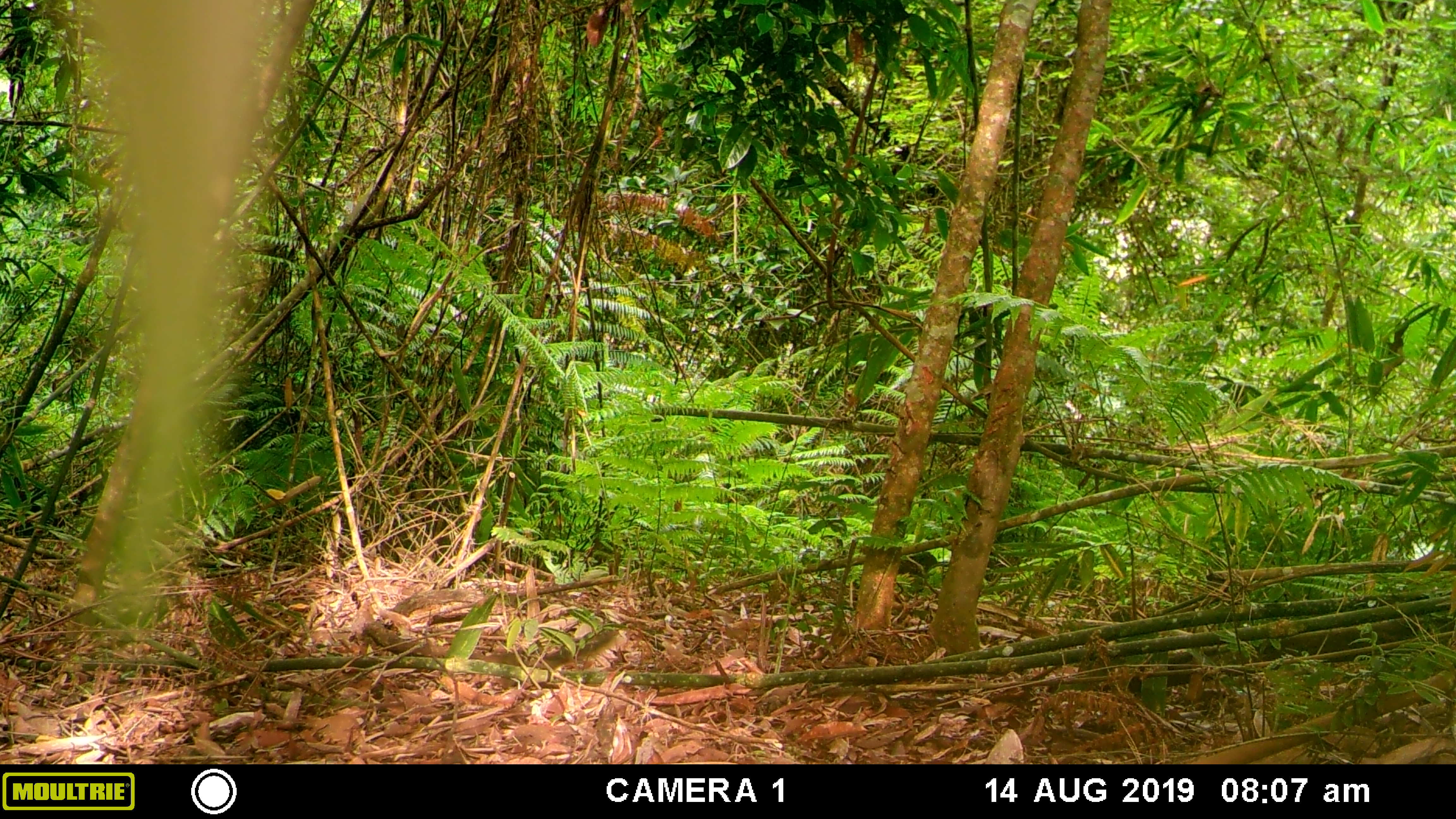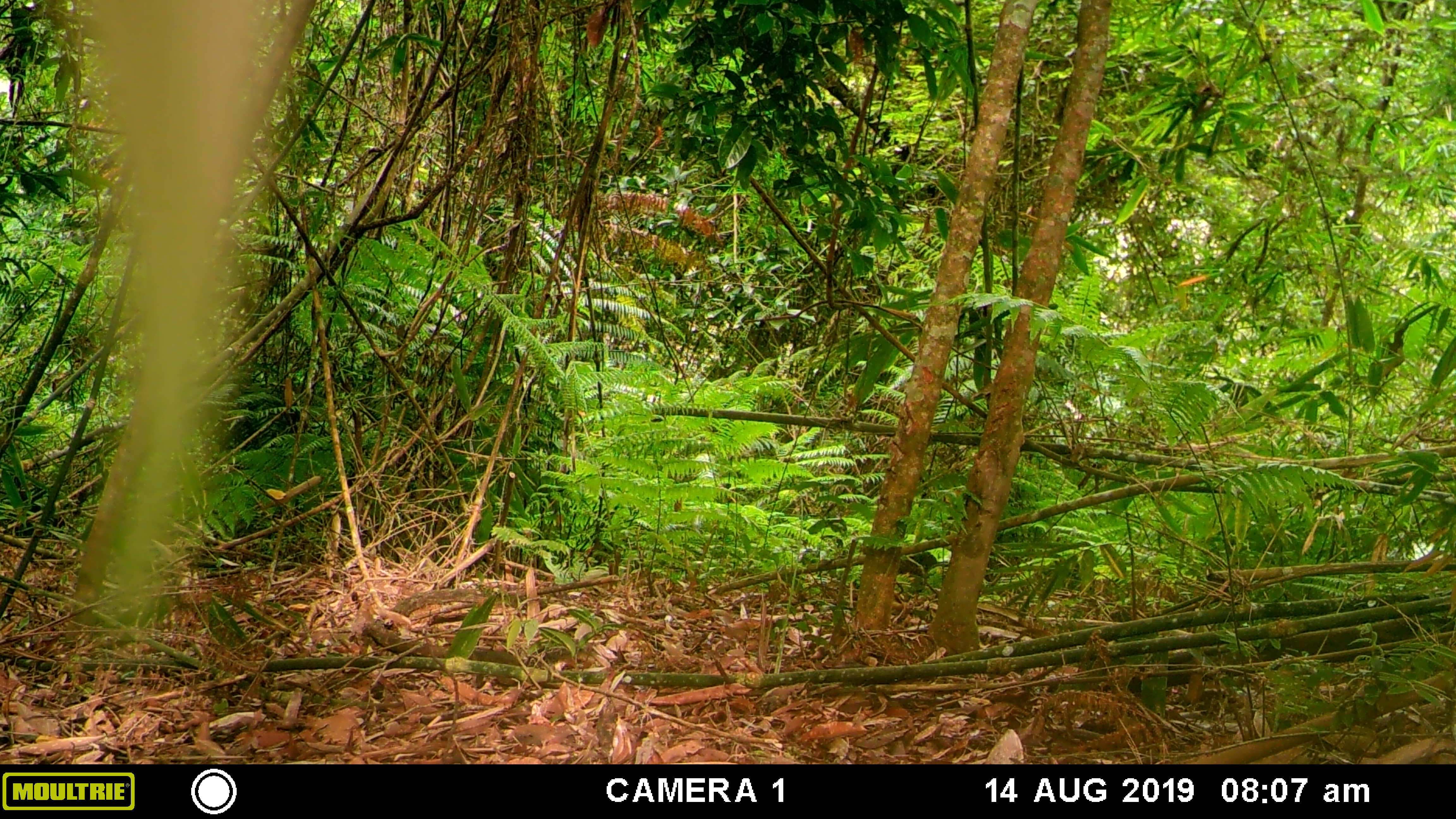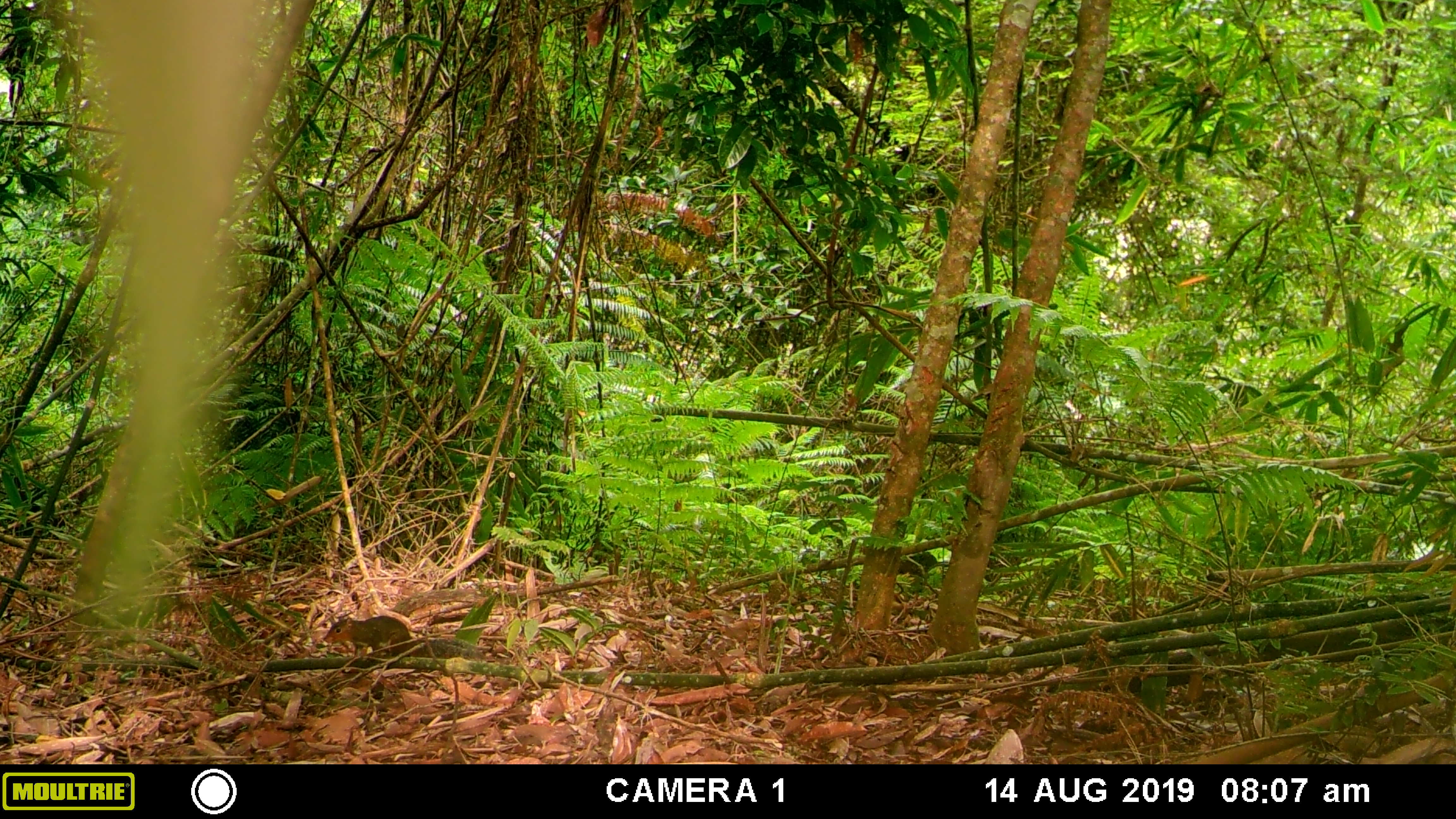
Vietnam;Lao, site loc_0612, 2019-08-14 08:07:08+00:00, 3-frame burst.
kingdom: Animalia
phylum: Chordata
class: Mammalia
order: Rodentia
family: Sciuridae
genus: Dremomys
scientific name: Dremomys rufigenis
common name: red-cheeked squirrel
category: red cheeked squirrel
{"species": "red cheeked squirrel (red-cheeked squirrel) (Dremomys rufigenis)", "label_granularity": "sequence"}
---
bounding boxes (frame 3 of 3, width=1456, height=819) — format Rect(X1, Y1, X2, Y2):
red cheeked squirrel: Rect(322, 615, 492, 661)